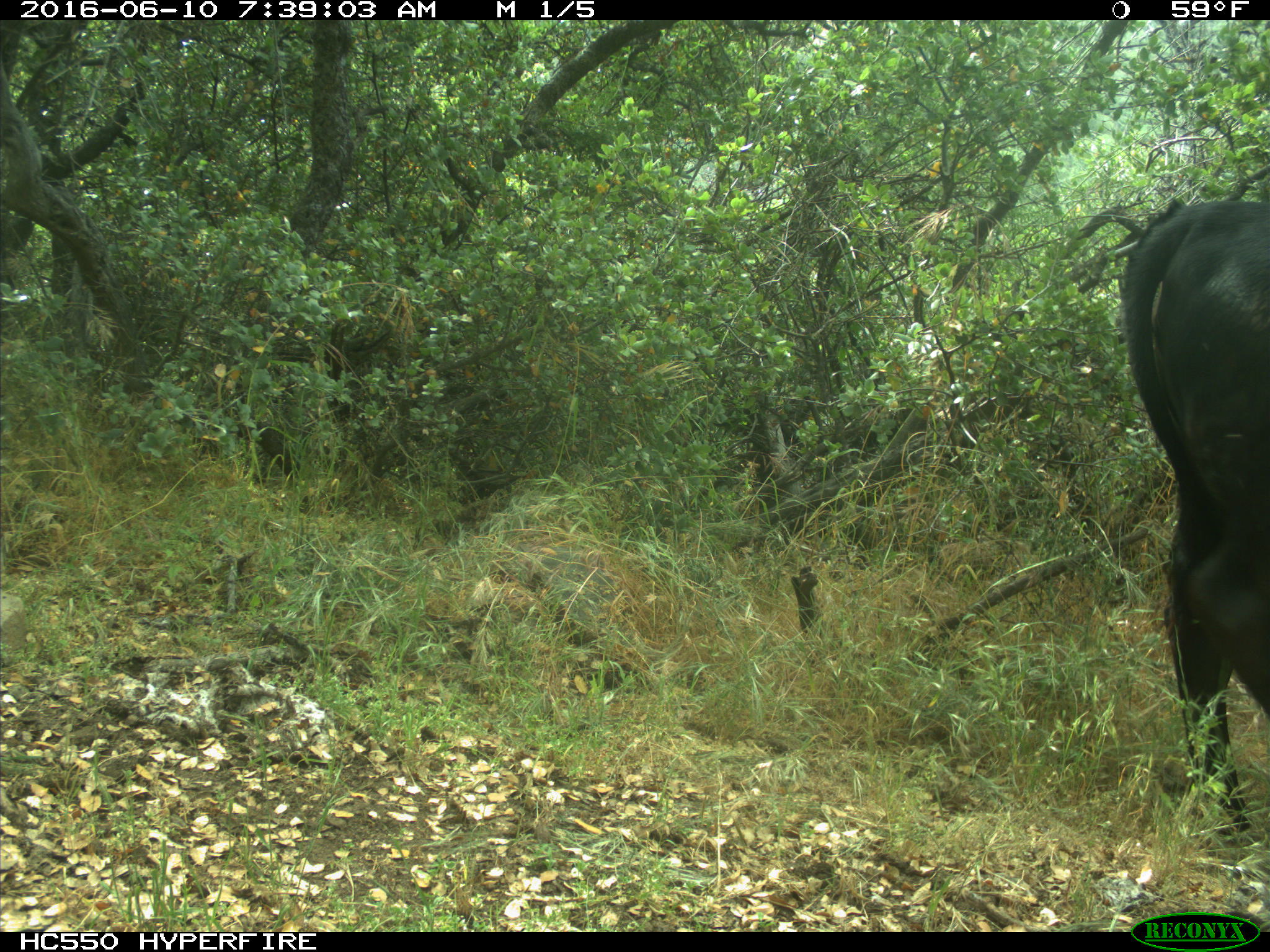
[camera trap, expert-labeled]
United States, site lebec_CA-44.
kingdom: Animalia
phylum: Chordata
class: Mammalia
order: Artiodactyla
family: Bovidae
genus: Bos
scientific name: Bos taurus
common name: domestic cow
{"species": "Bos taurus (domestic cow)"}